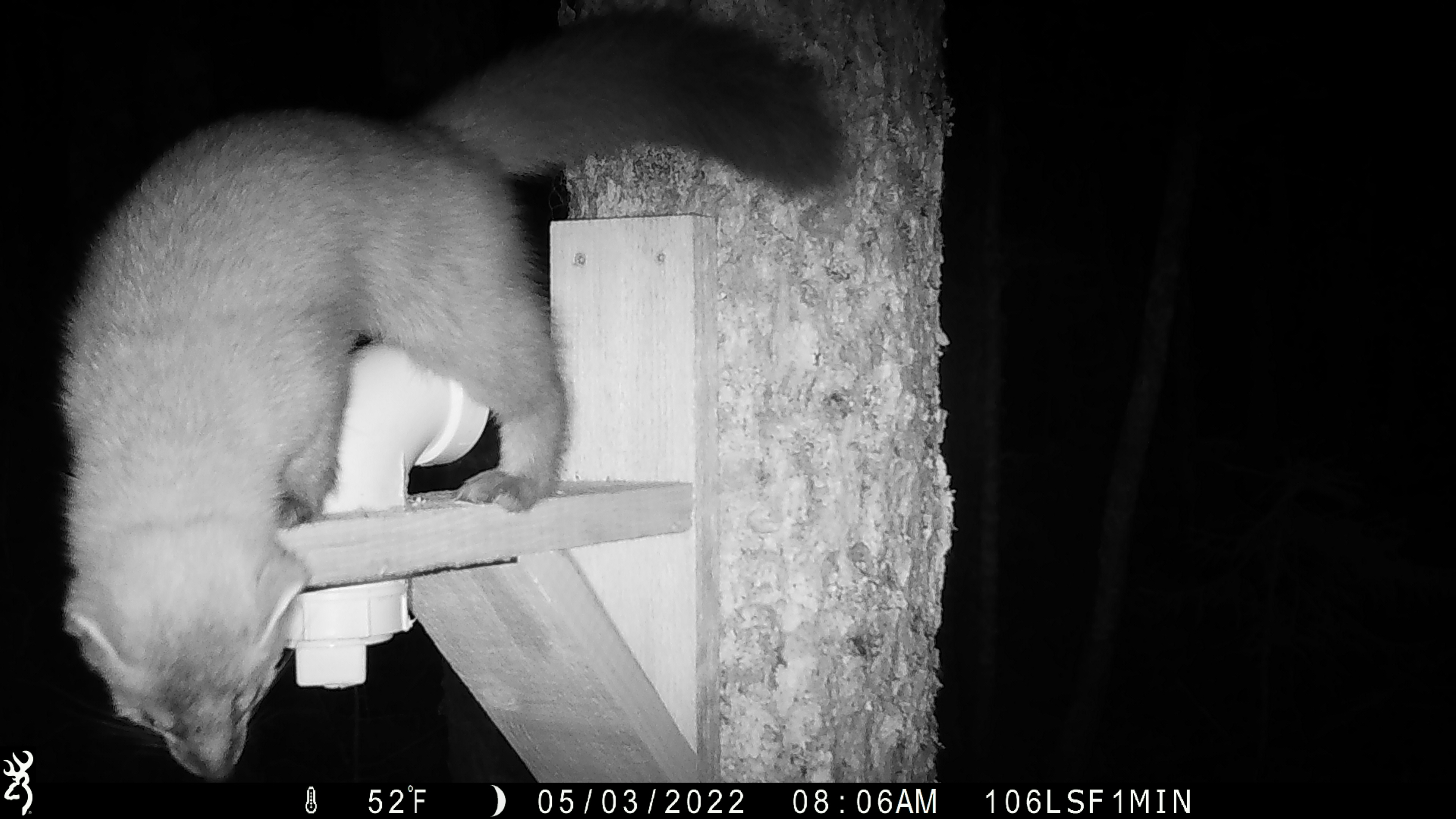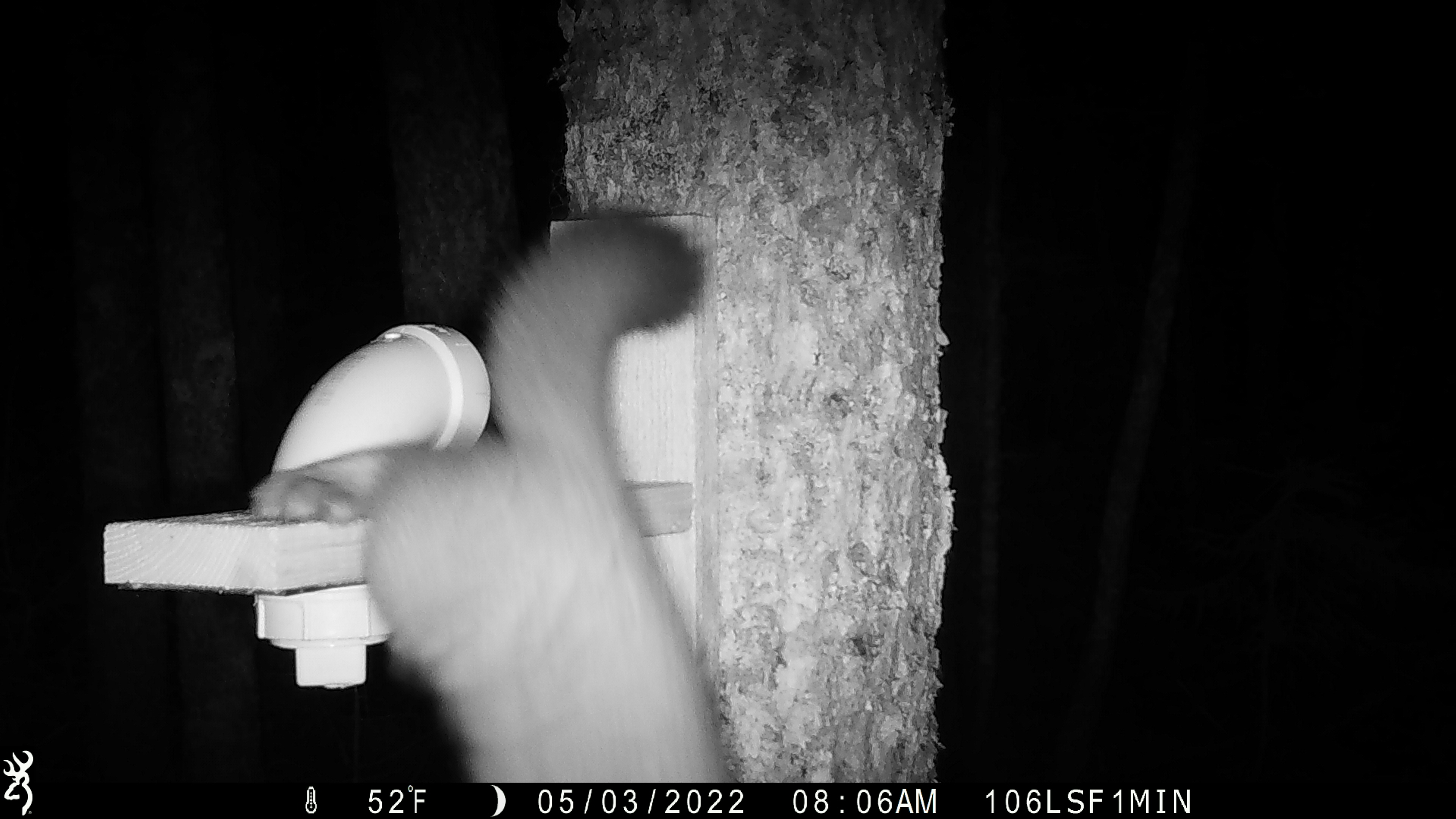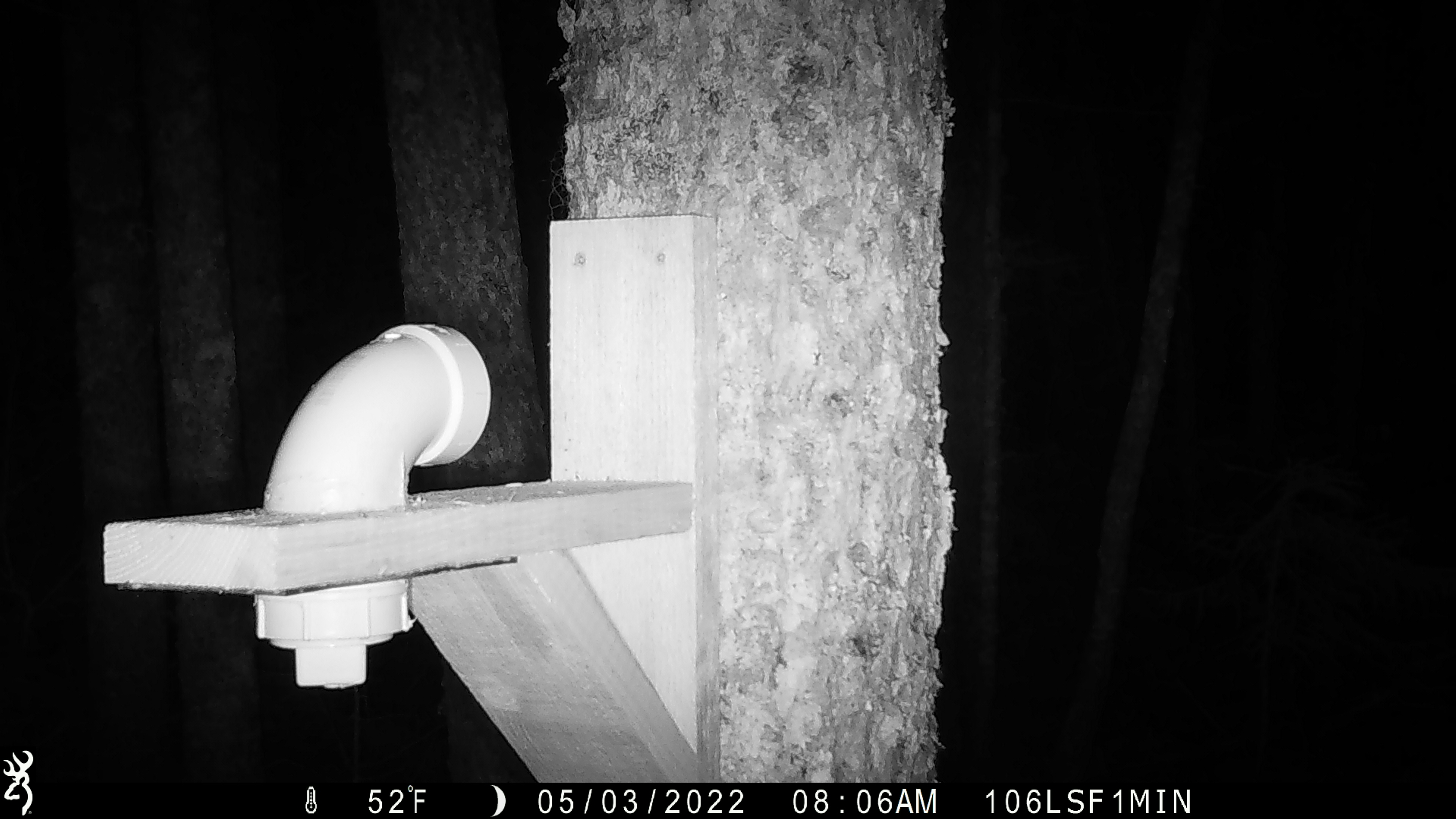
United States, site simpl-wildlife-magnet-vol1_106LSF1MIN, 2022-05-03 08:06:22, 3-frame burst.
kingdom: Animalia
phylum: Chordata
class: Mammalia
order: Carnivora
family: Mustelidae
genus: Martes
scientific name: Martes americana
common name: american marten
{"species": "american marten (Martes americana)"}